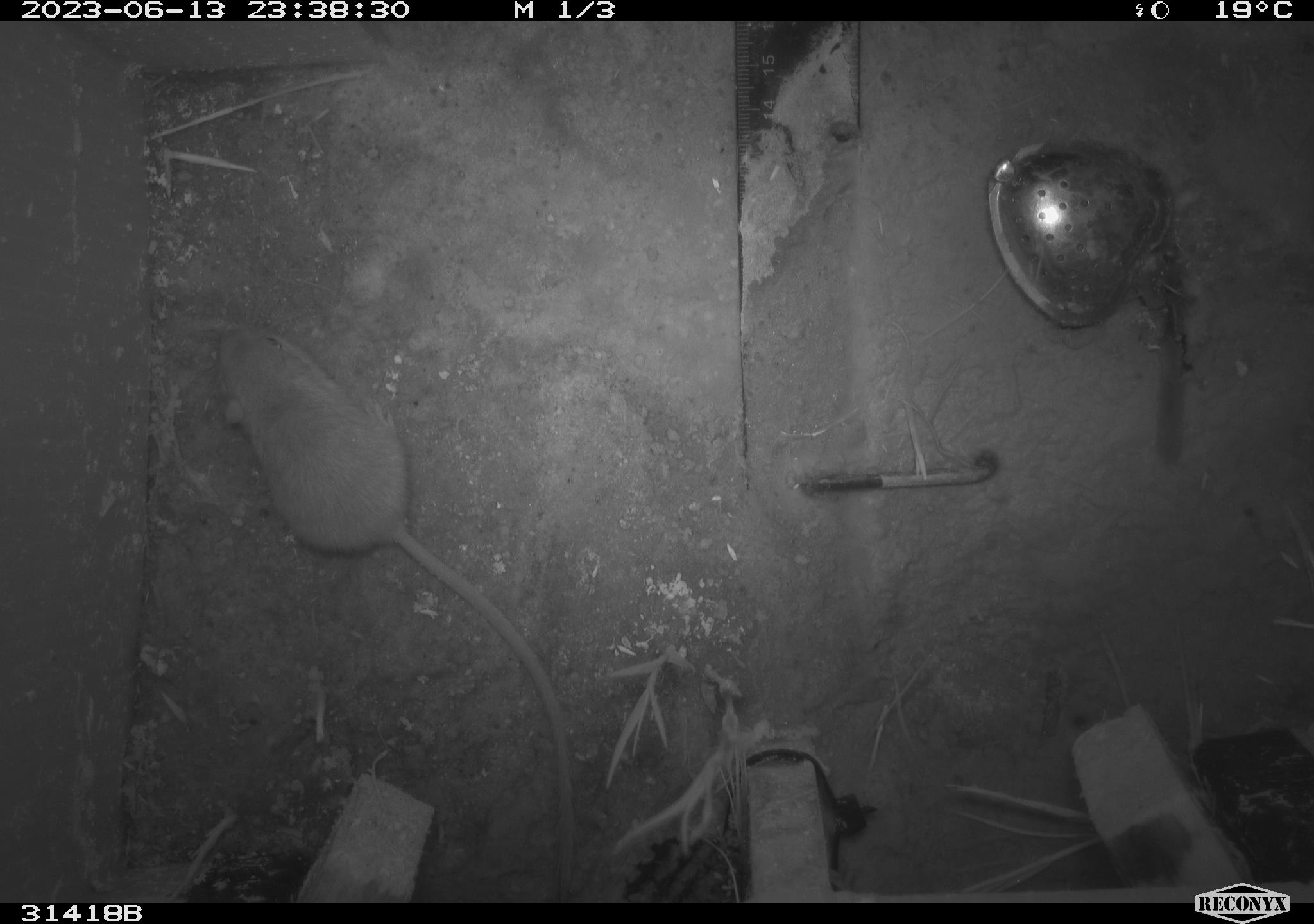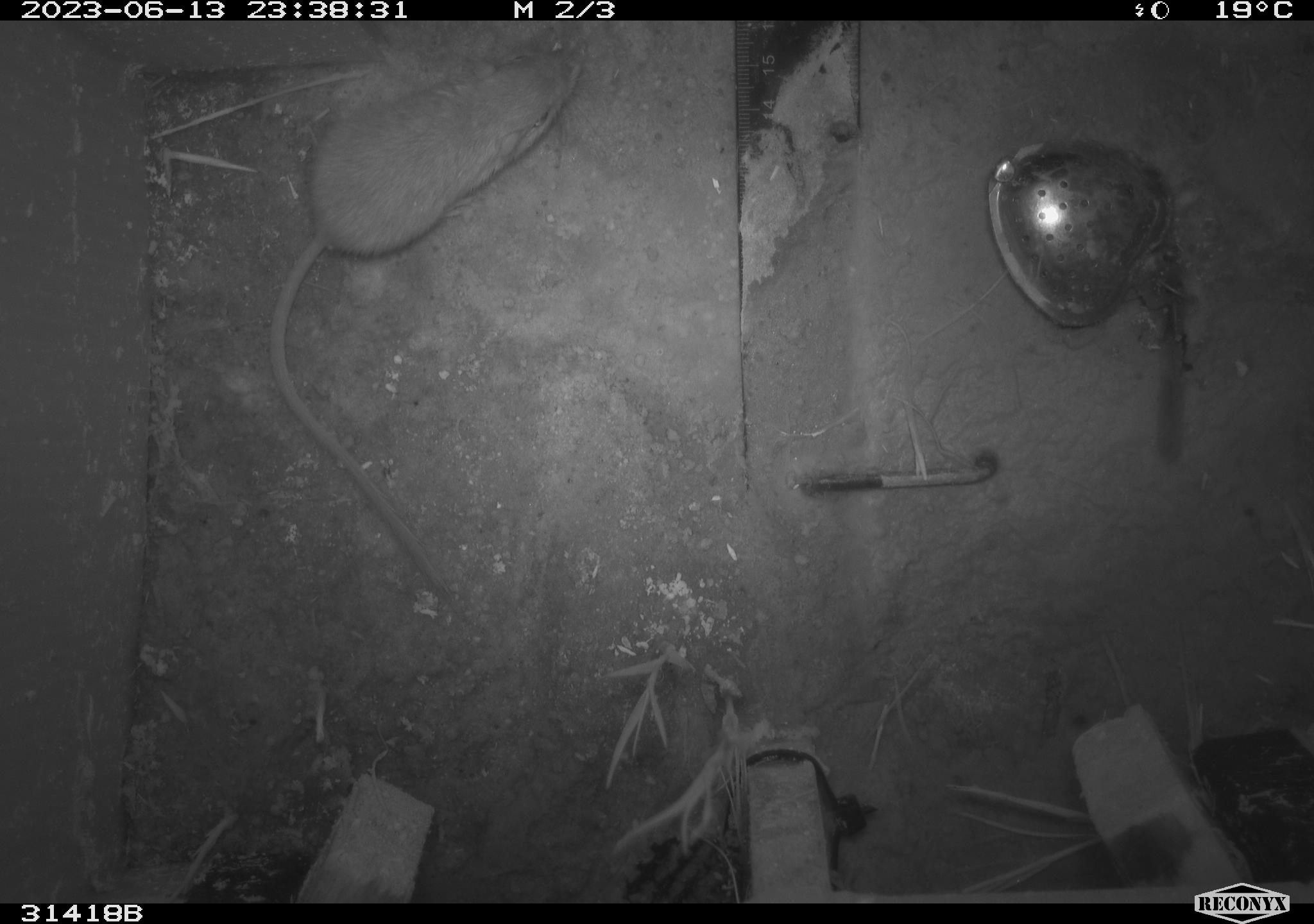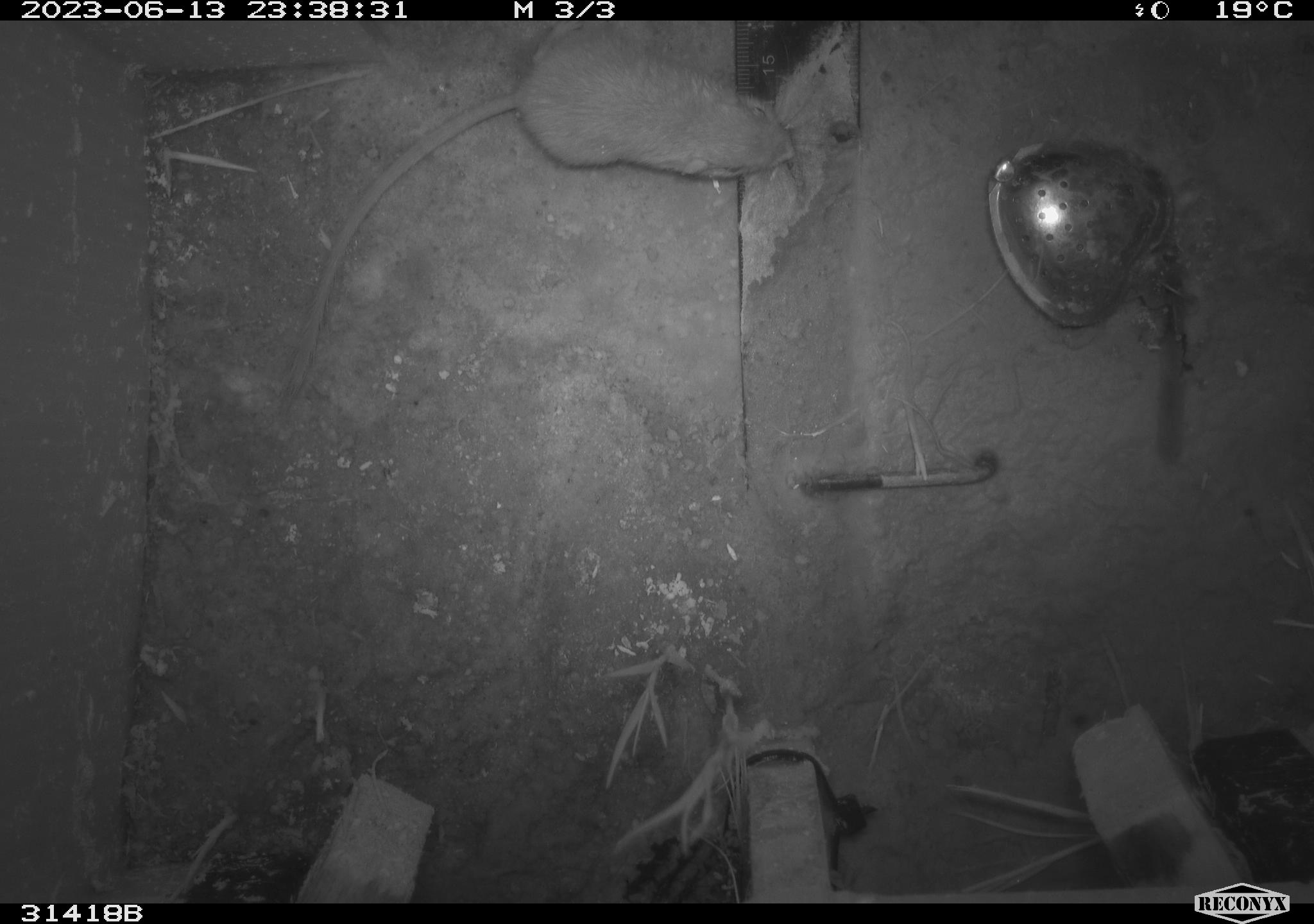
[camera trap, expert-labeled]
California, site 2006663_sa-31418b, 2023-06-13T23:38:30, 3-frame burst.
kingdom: Animalia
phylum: Chordata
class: Mammalia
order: Rodentia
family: Heteromyidae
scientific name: Heteromyidae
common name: kangaroo rats and pocket mice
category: heteromyidae family